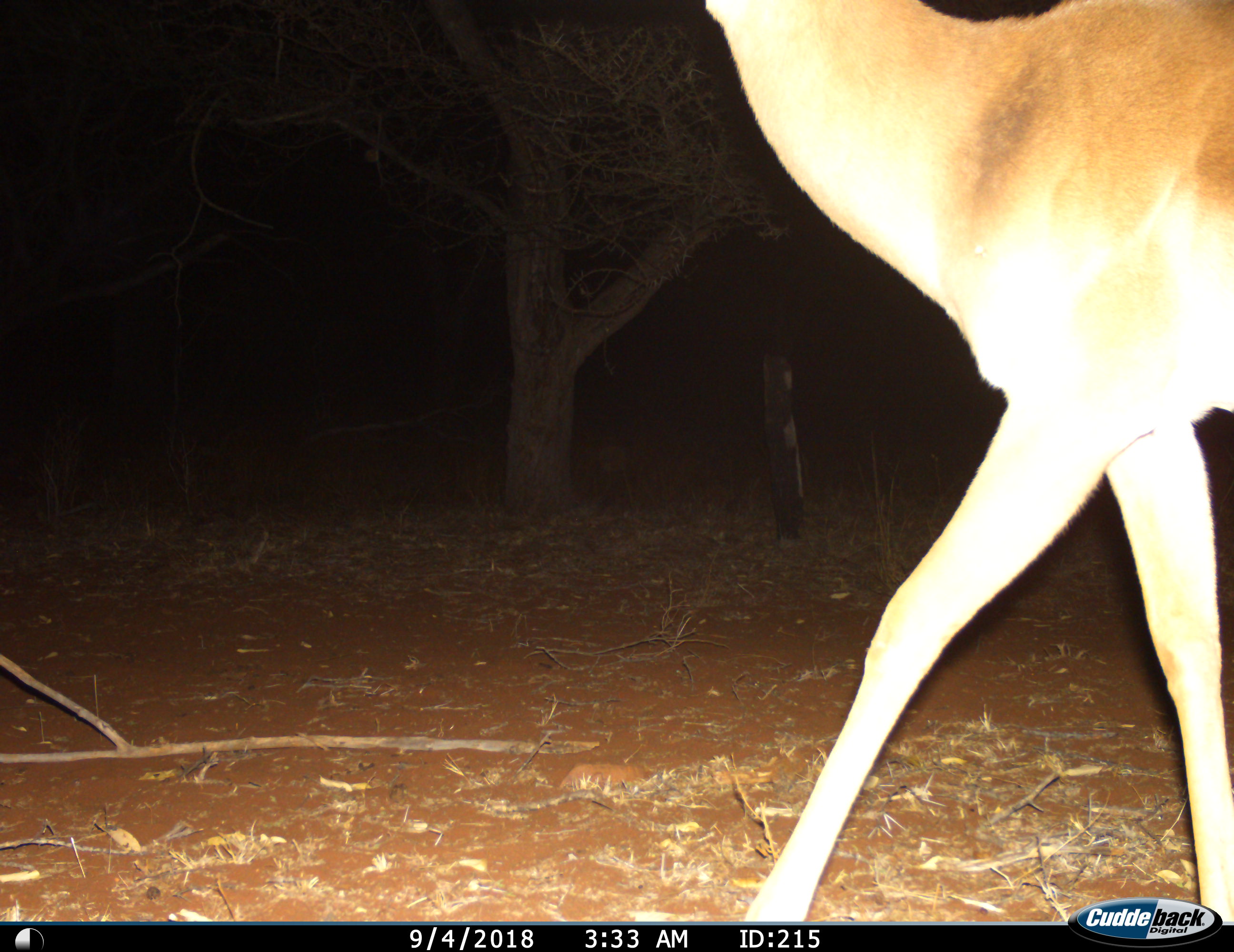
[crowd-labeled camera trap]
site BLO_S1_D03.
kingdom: Animalia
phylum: Chordata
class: Mammalia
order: Artiodactyla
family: Bovidae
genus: Aepyceros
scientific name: Aepyceros melampus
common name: impala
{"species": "impala (Aepyceros melampus)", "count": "1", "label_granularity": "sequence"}